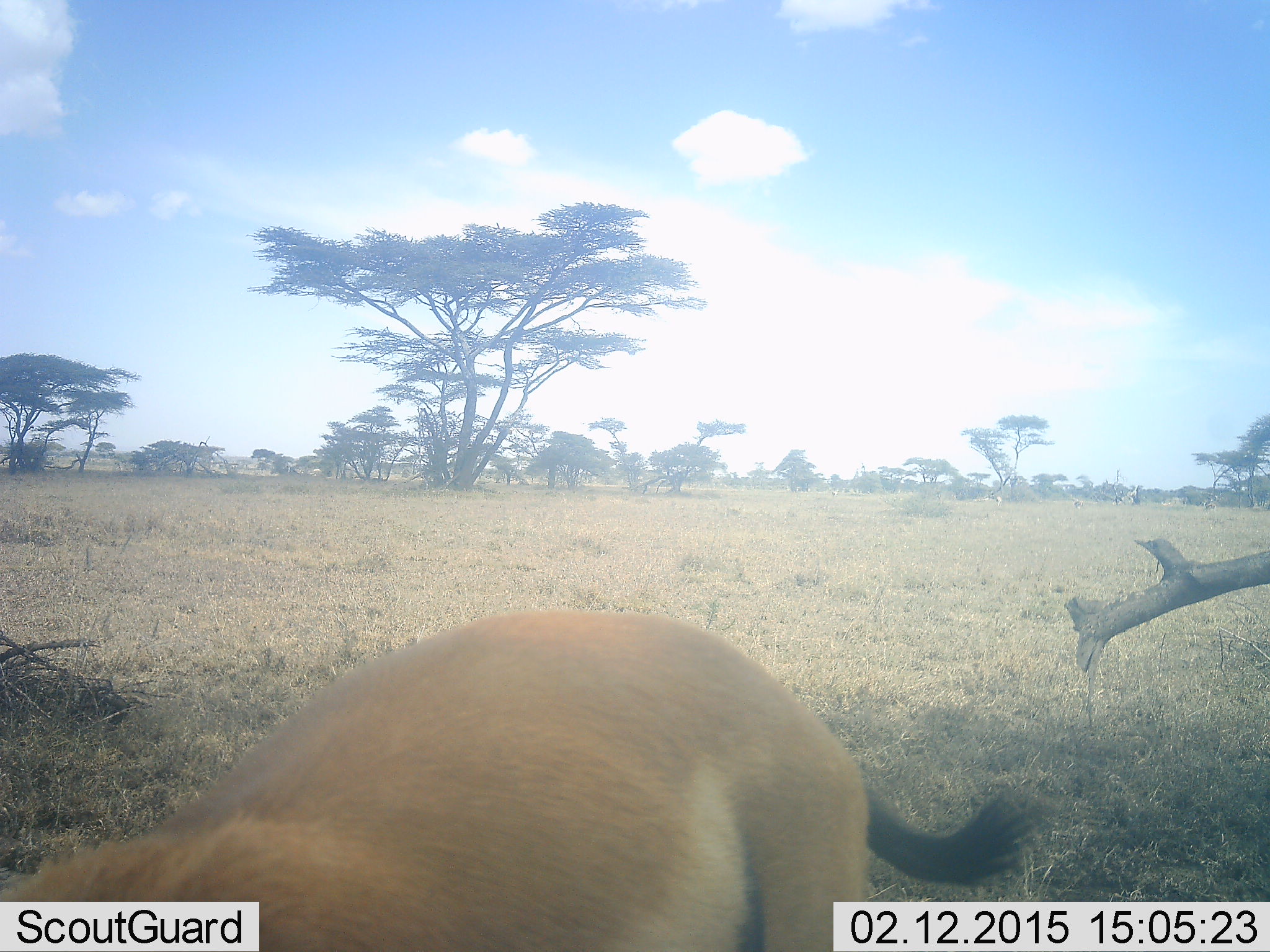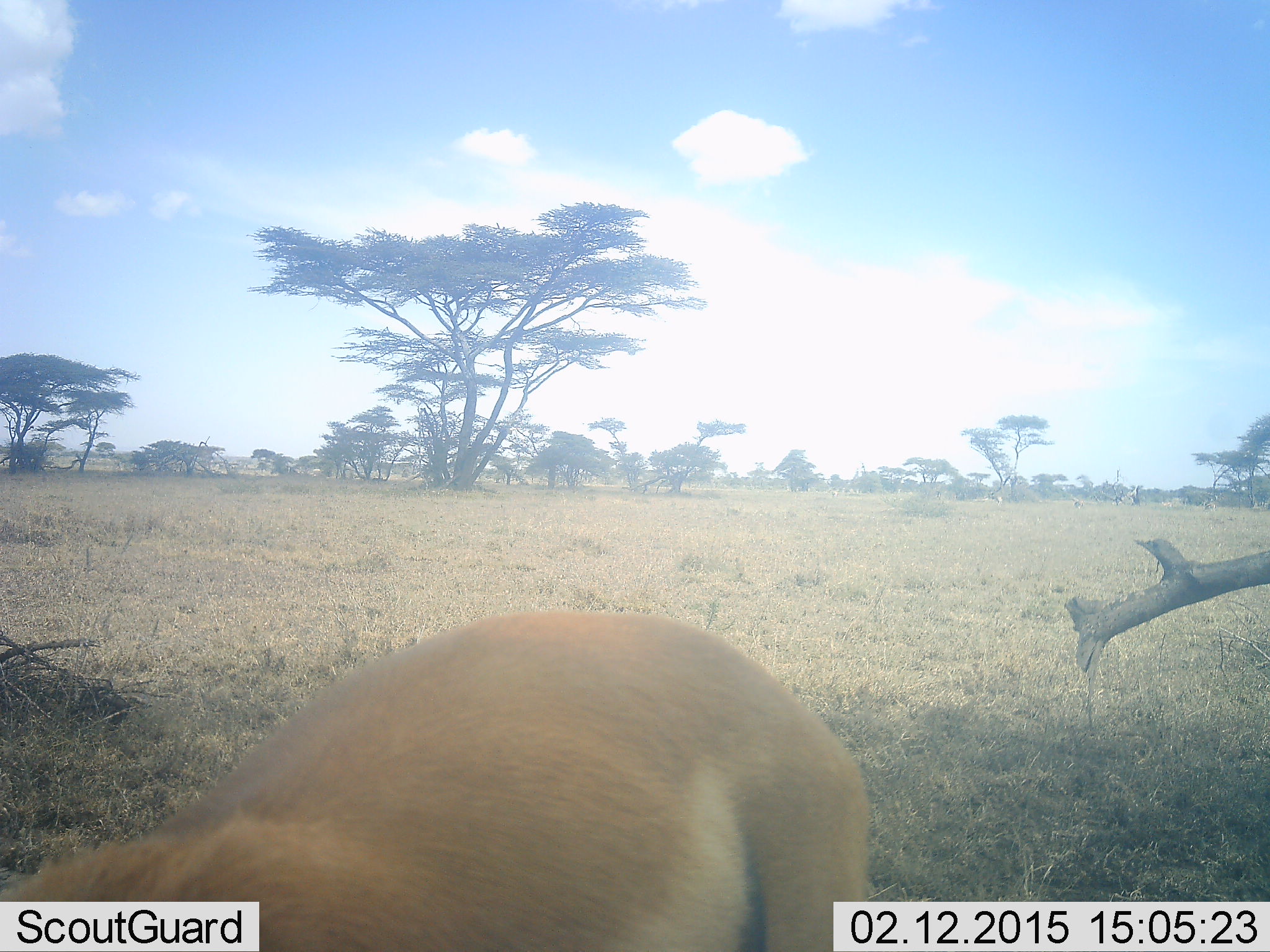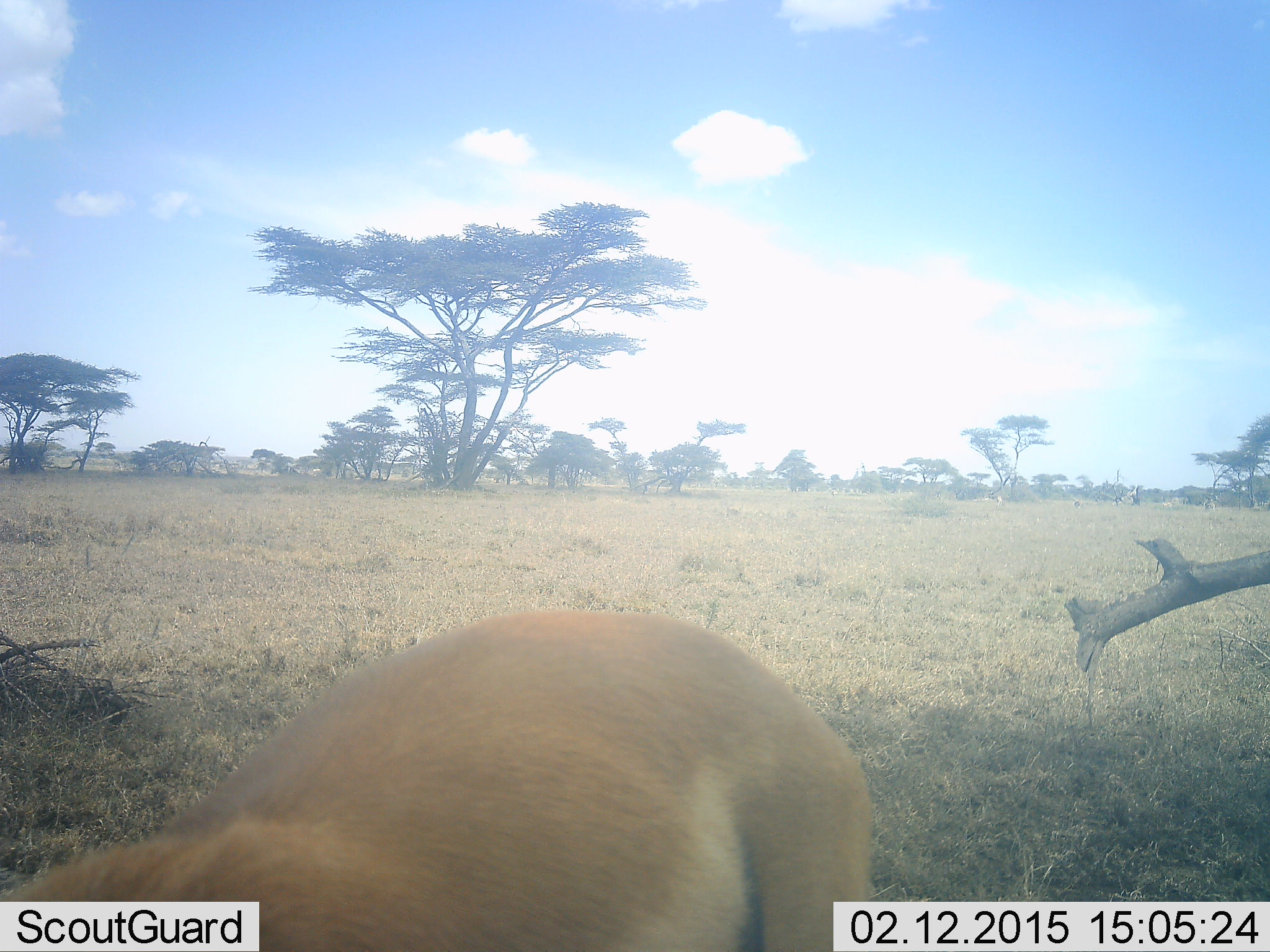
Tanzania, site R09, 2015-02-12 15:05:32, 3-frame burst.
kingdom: Animalia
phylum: Chordata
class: Mammalia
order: Artiodactyla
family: Bovidae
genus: Eudorcas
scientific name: Eudorcas thomsonii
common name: thomson's gazelle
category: gazellethomsons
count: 1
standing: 90%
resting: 0%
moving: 0%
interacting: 0%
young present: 0%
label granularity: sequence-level